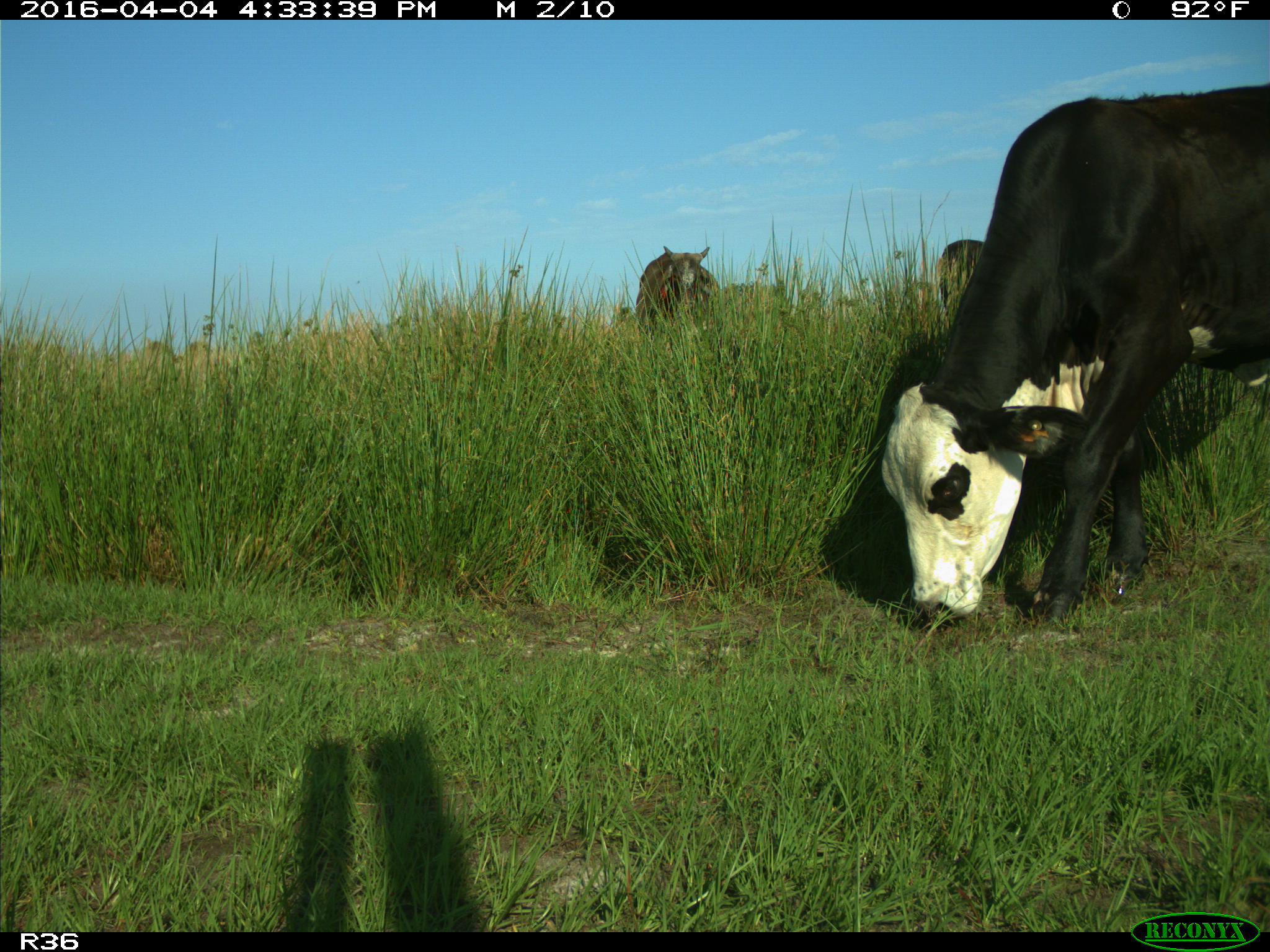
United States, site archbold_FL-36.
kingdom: Animalia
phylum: Chordata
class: Mammalia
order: Artiodactyla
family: Bovidae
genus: Bos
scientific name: Bos taurus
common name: domestic cow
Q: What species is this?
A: Bos taurus (domestic cow).